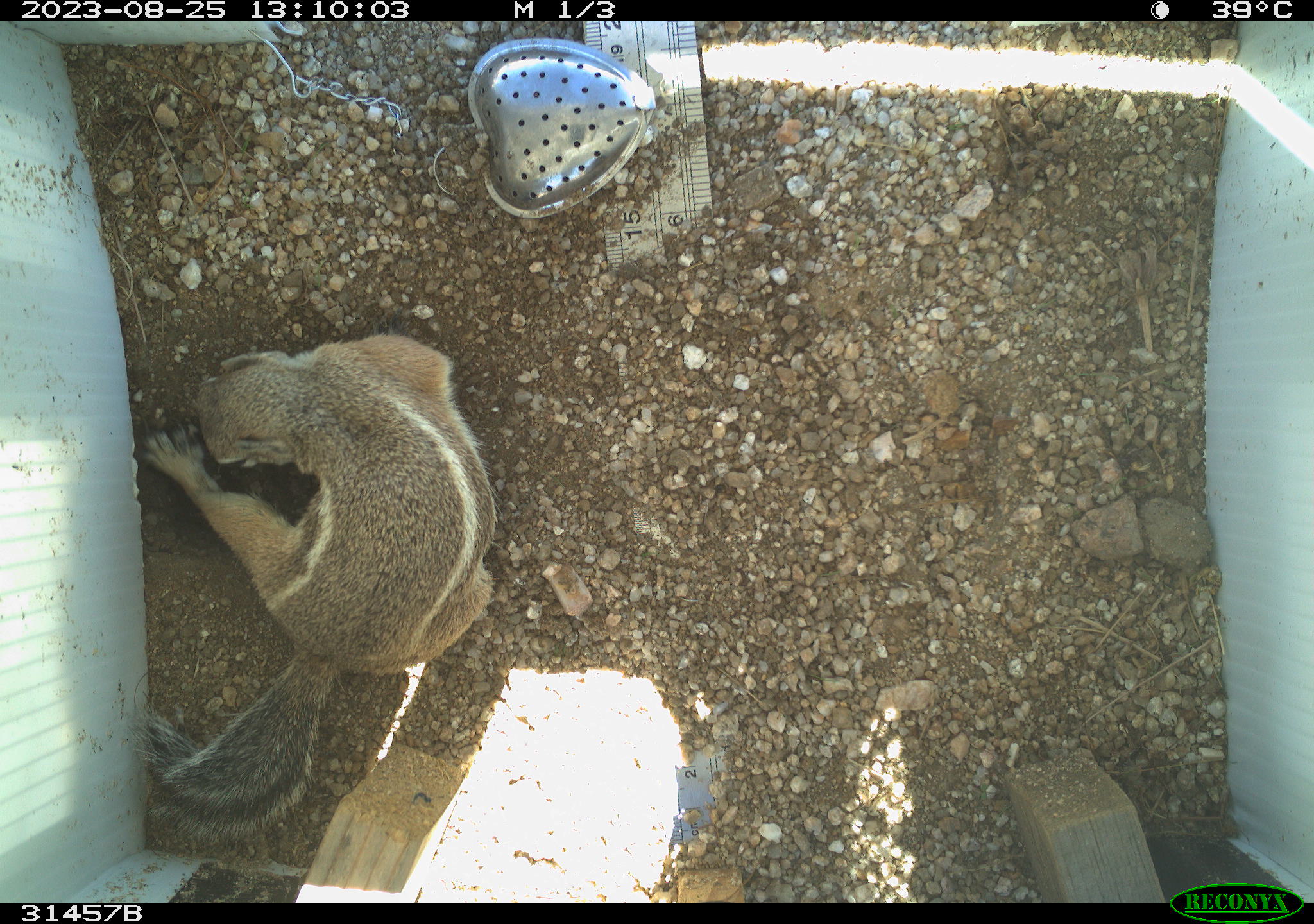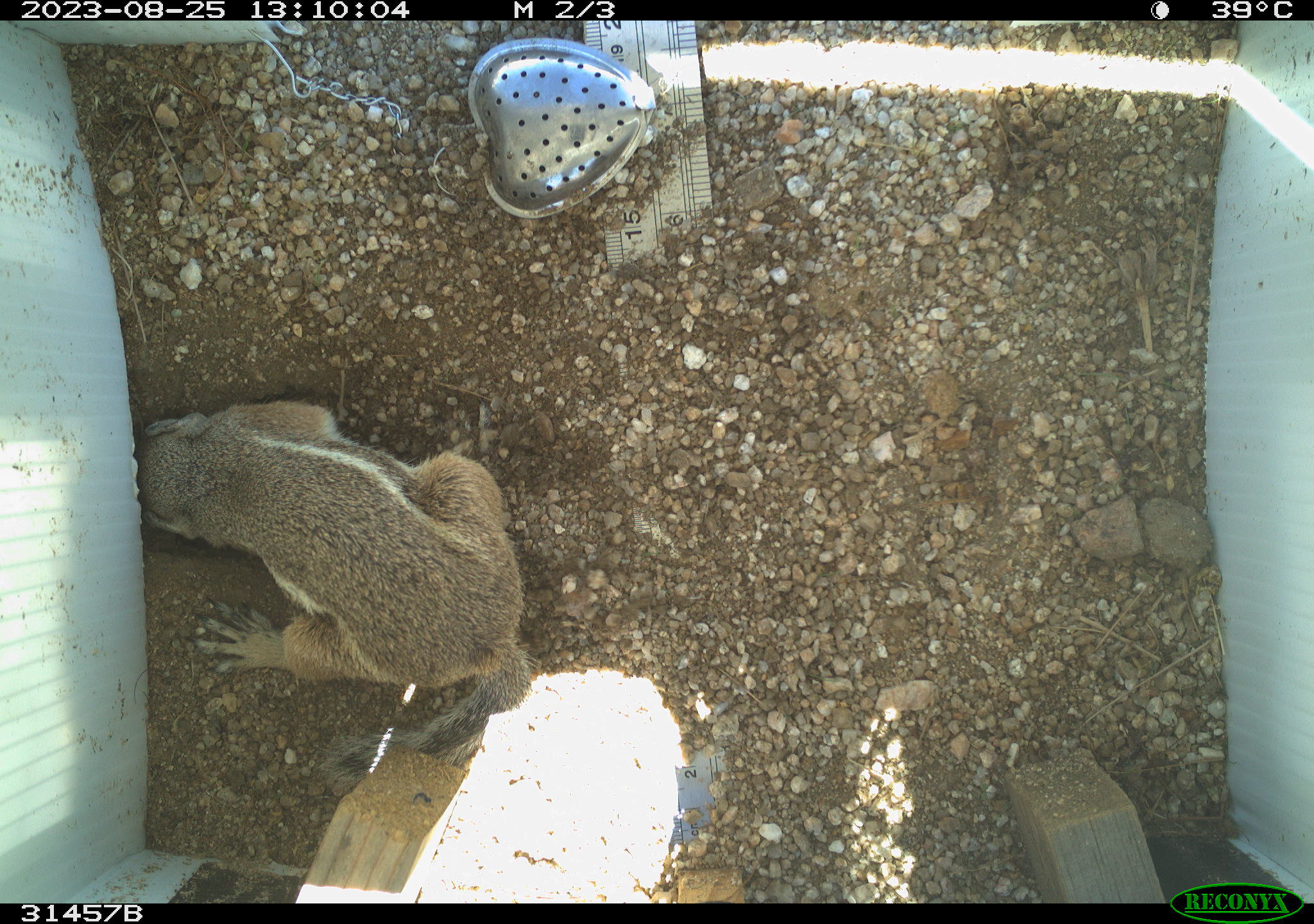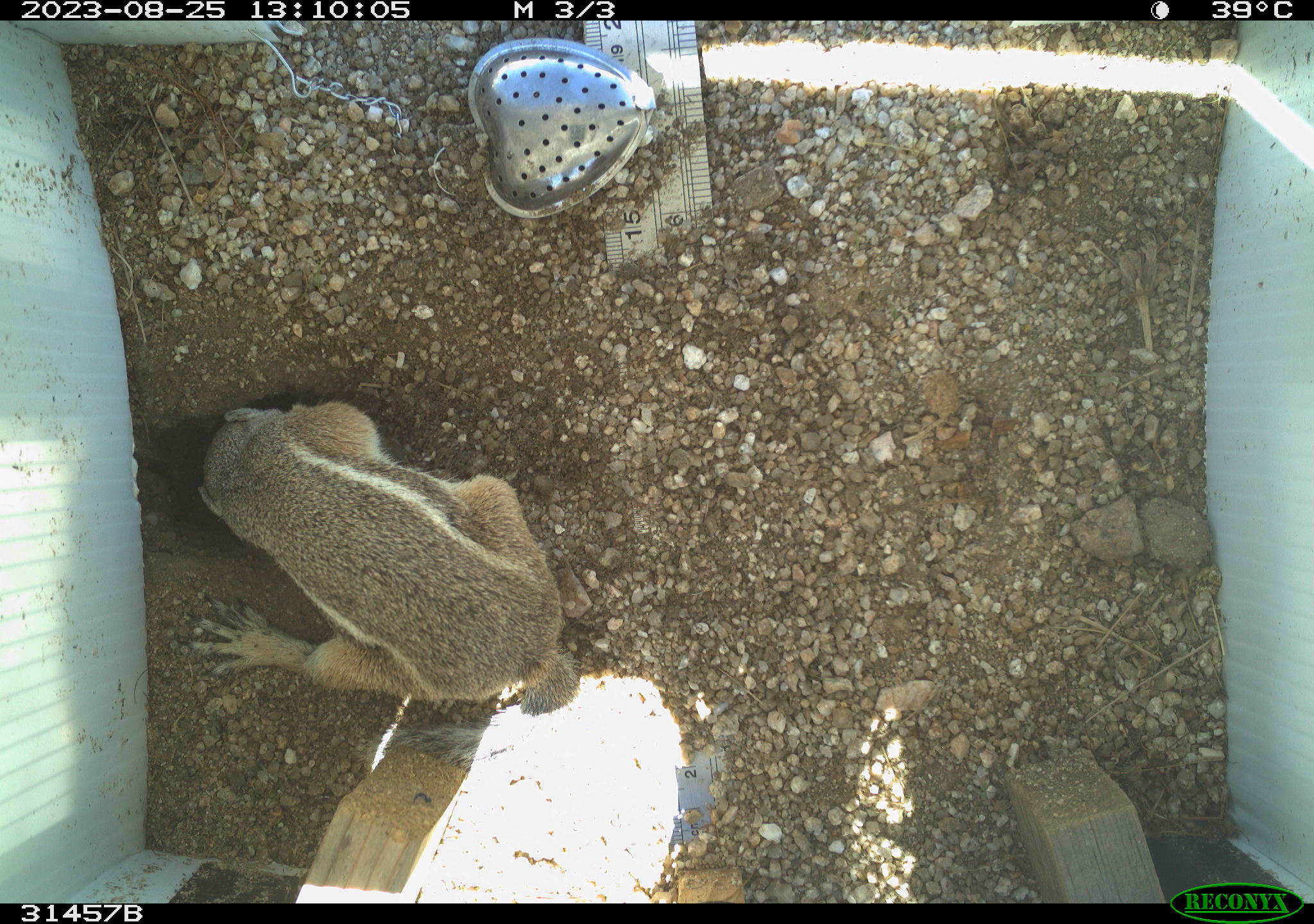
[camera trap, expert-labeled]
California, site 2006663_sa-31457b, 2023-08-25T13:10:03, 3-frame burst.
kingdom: Animalia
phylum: Chordata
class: Mammalia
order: Rodentia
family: Sciuridae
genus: Ammospermophilus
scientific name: Ammospermophilus leucurus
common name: white-tailed antelope squirrel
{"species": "white-tailed antelope squirrel (Ammospermophilus leucurus)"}